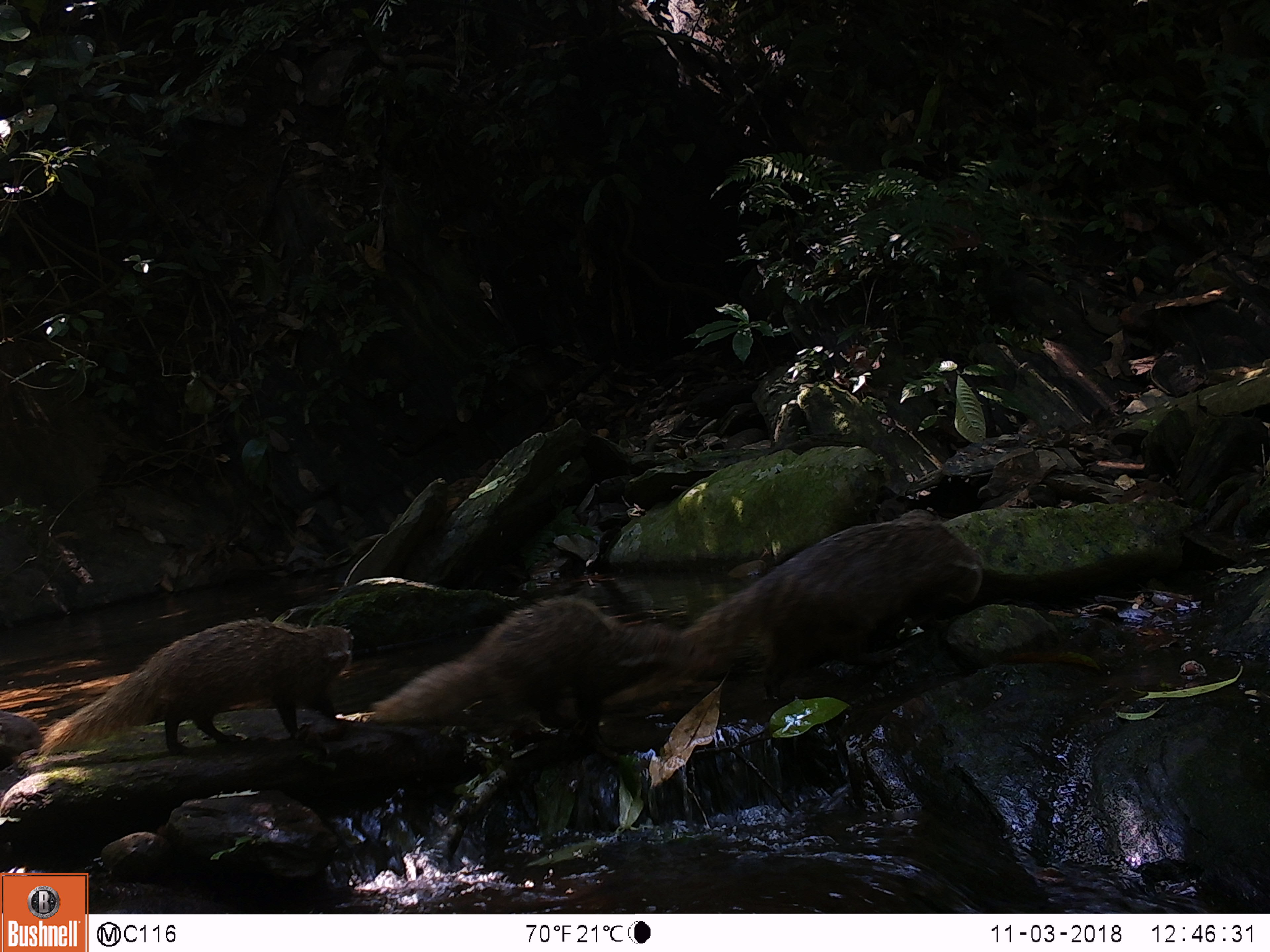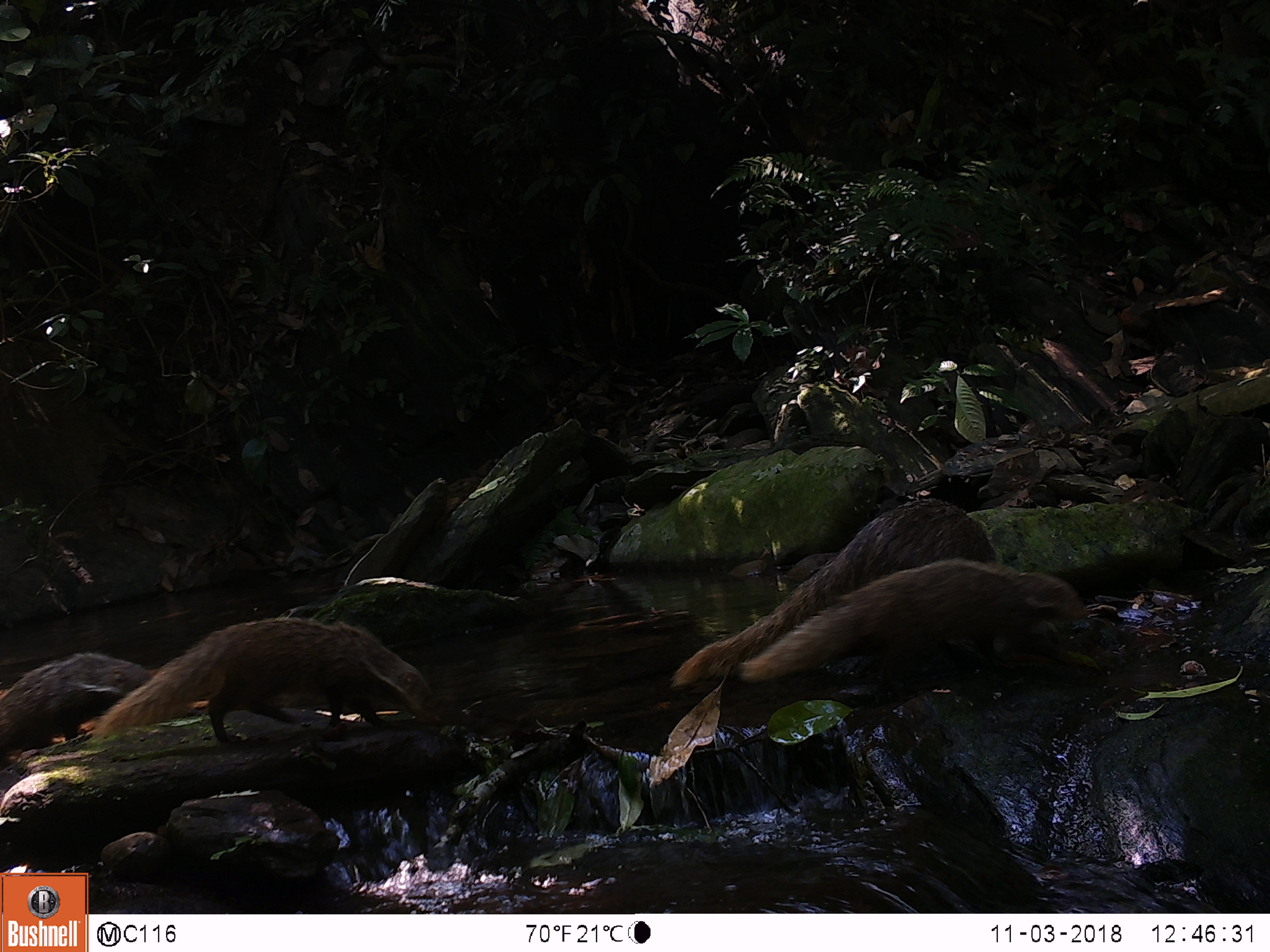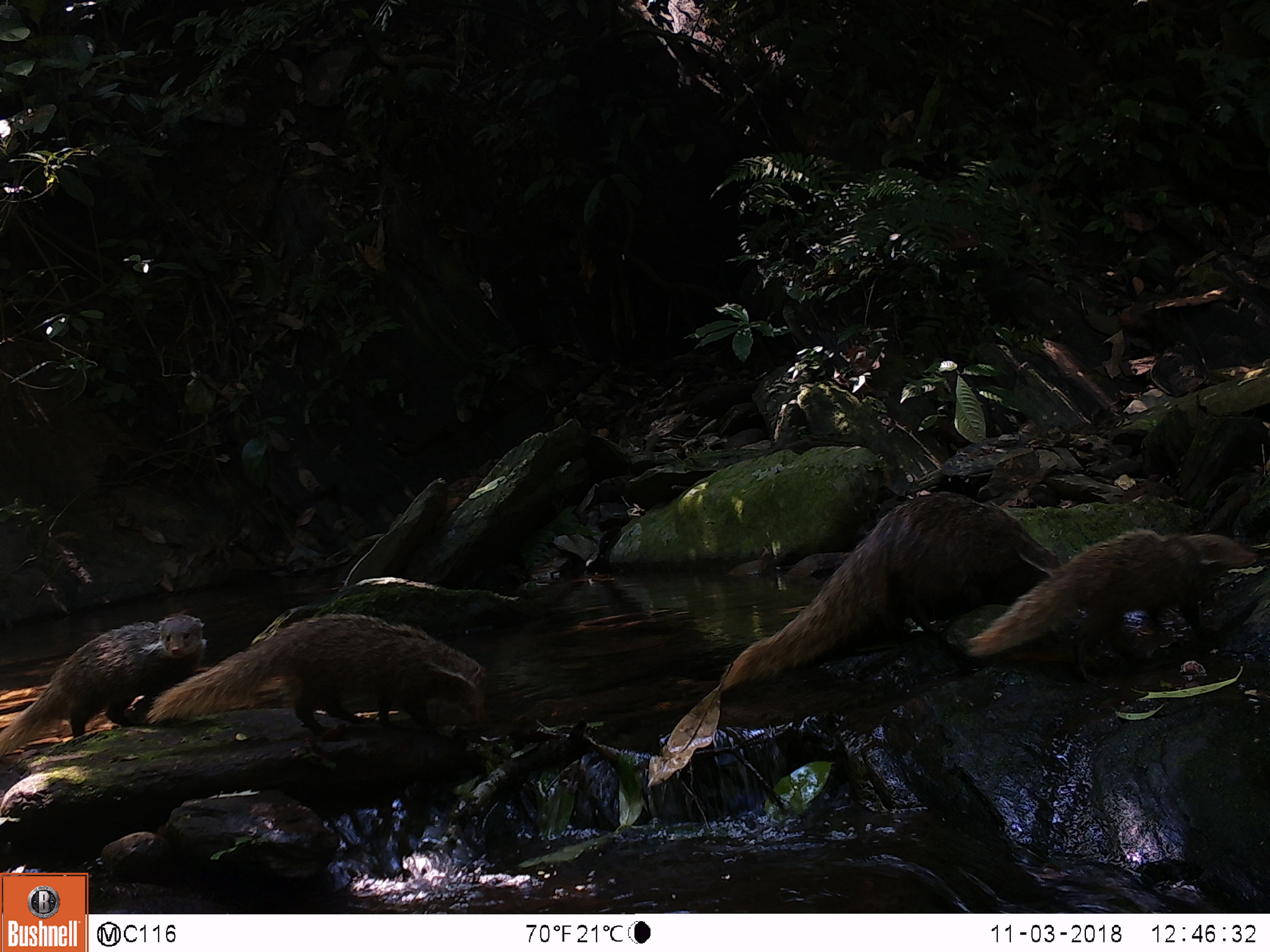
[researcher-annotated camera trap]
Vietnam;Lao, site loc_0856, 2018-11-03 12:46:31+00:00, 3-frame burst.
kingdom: Animalia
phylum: Chordata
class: Mammalia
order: Carnivora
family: Herpestidae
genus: Urva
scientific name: Urva urva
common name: crab-eating mongoose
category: crab eating mongoose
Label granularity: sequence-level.